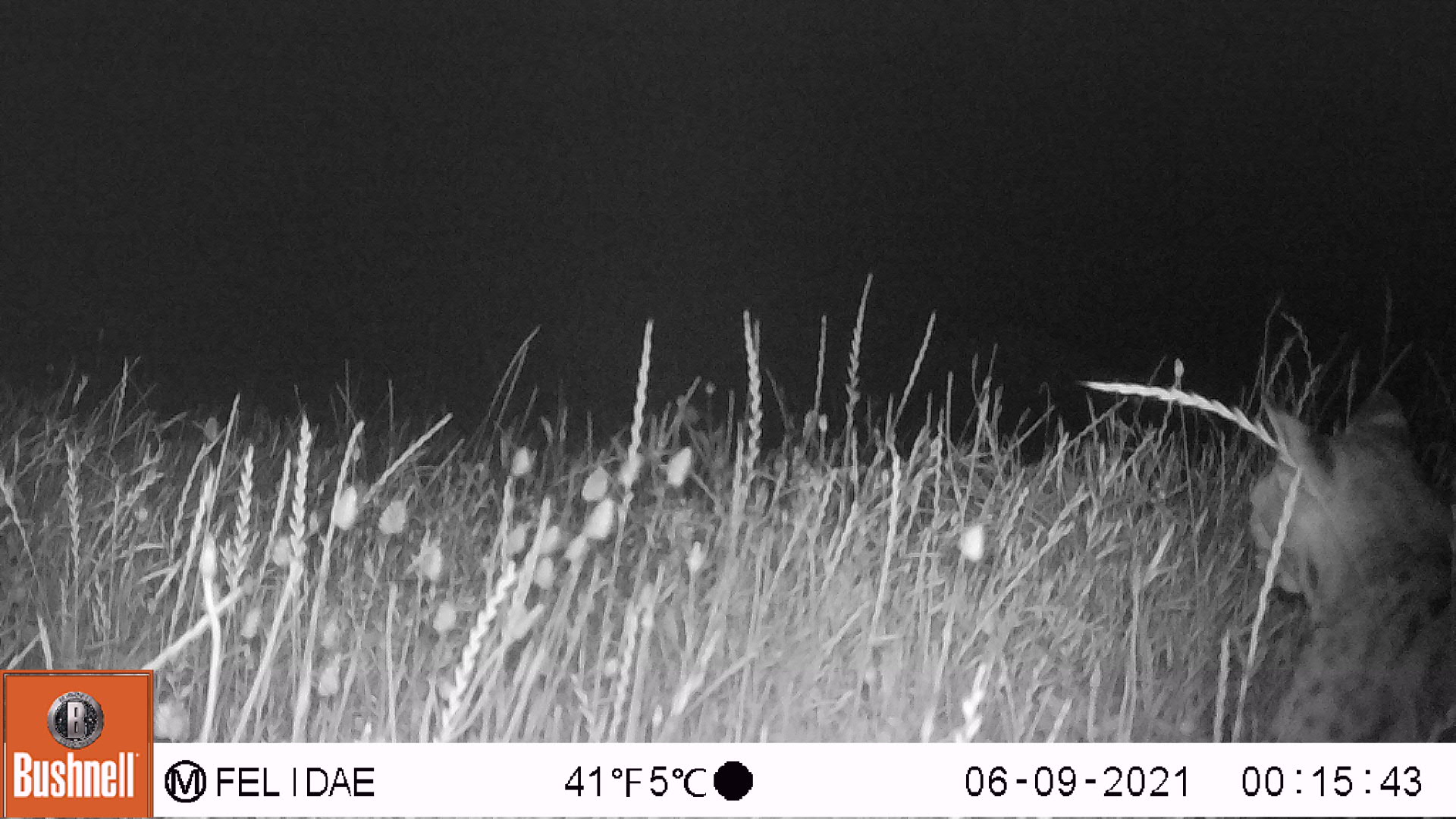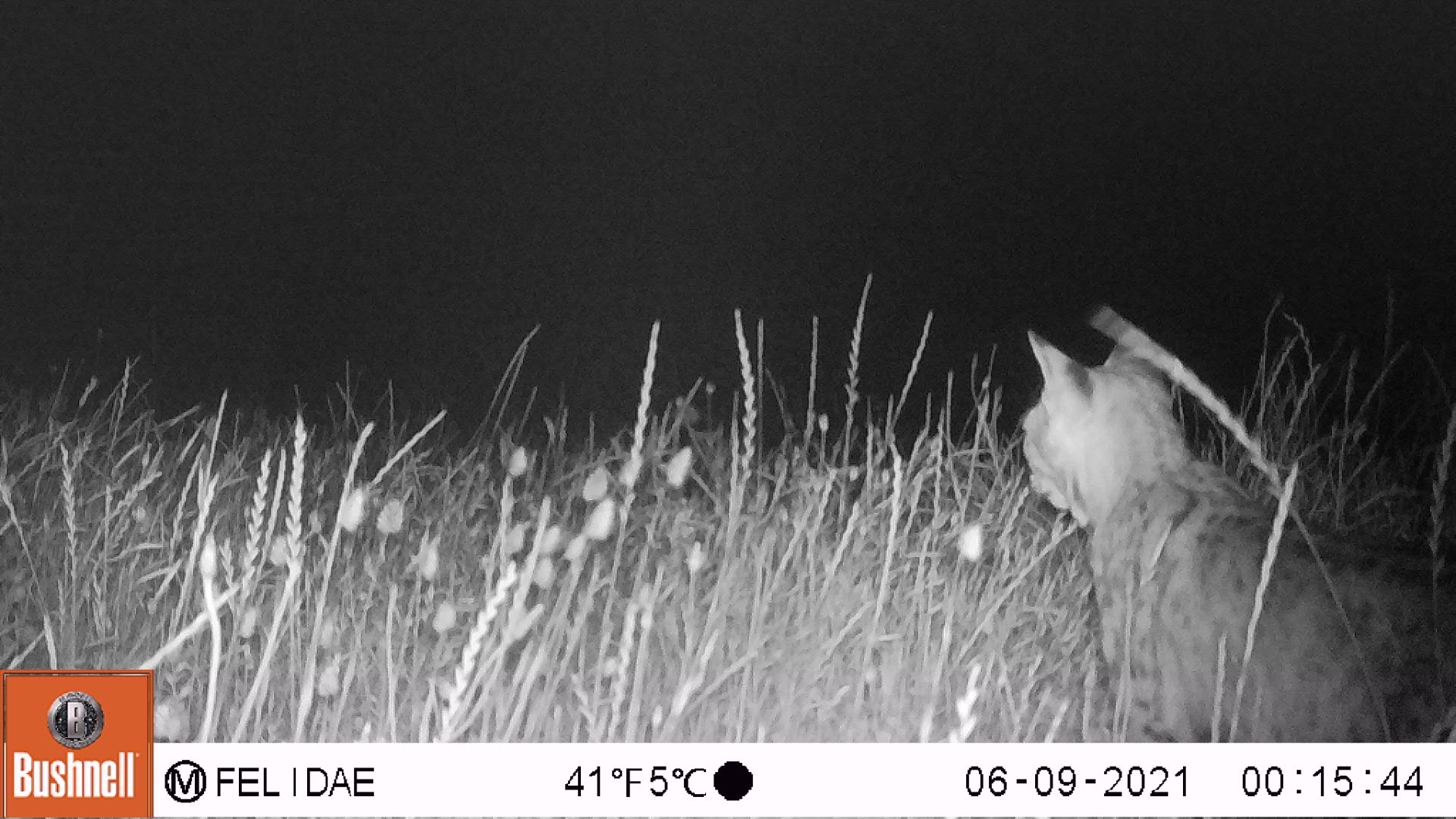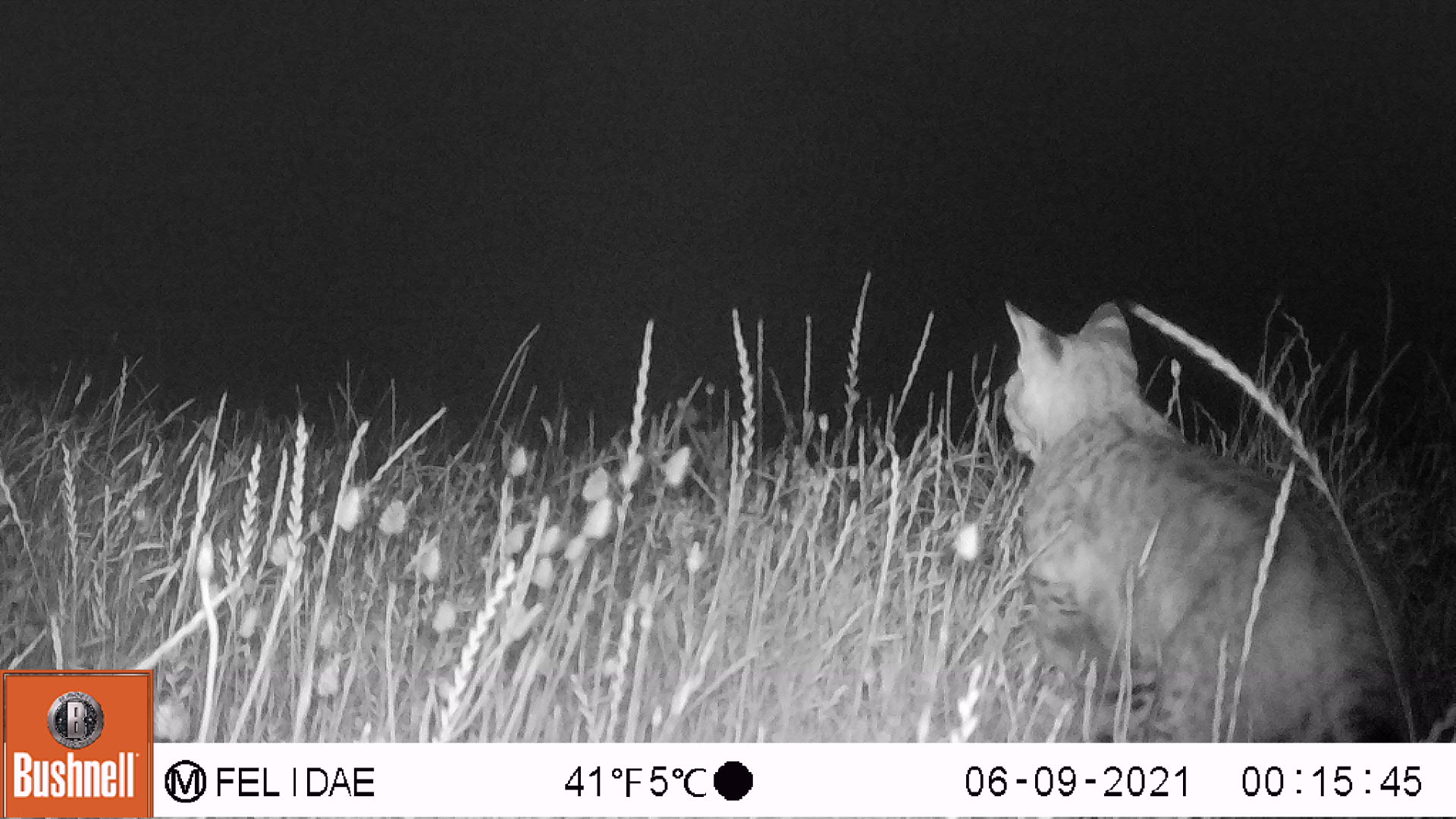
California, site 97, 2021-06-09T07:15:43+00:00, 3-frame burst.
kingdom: Animalia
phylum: Chordata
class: Mammalia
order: Carnivora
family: Felidae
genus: Lynx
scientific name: Lynx rufus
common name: bobcat